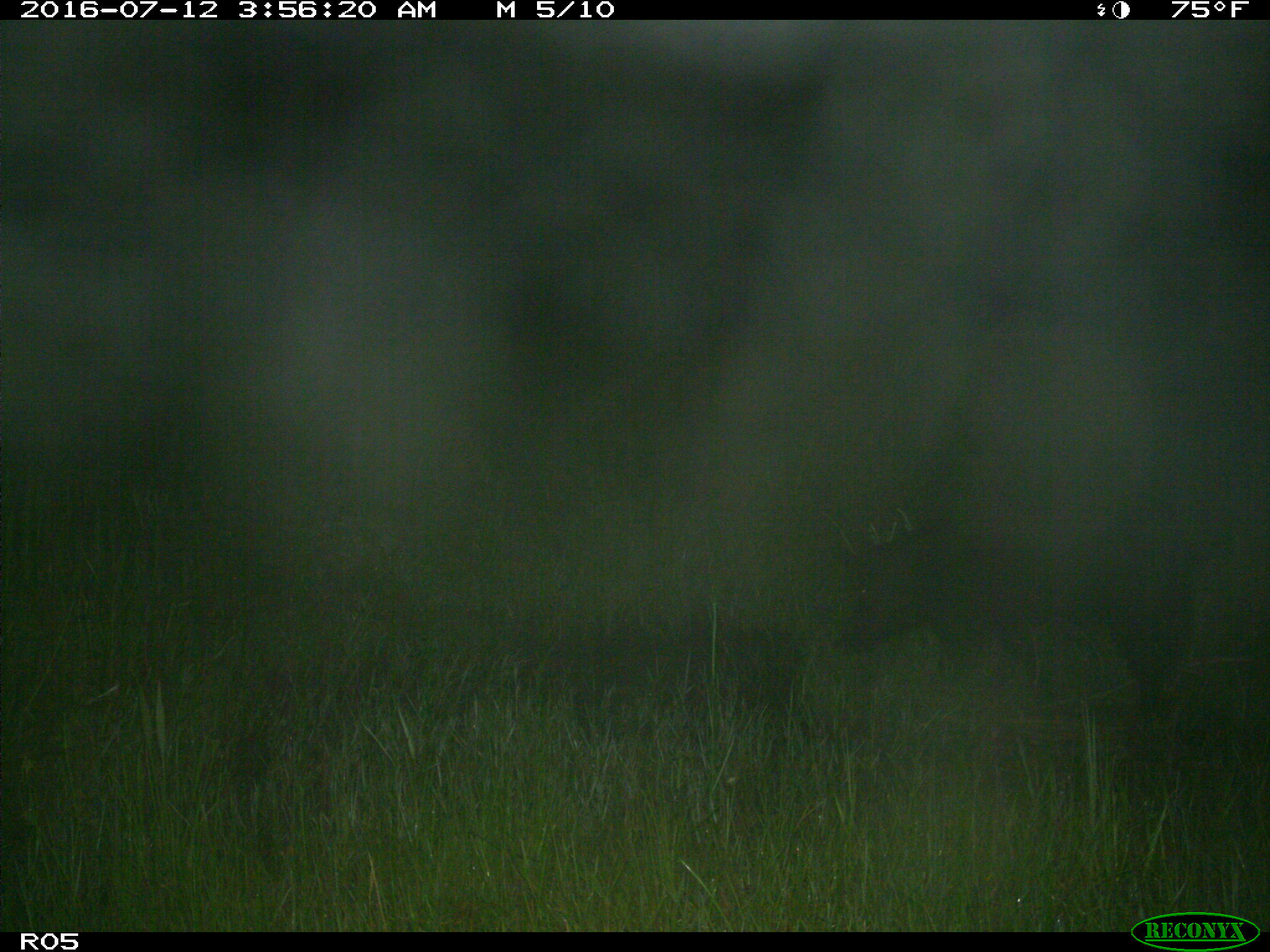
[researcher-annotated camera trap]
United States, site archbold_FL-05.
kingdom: Animalia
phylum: Chordata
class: Mammalia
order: Artiodactyla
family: Suidae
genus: Sus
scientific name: Sus scrofa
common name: wild boar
Sus scrofa (wild boar).